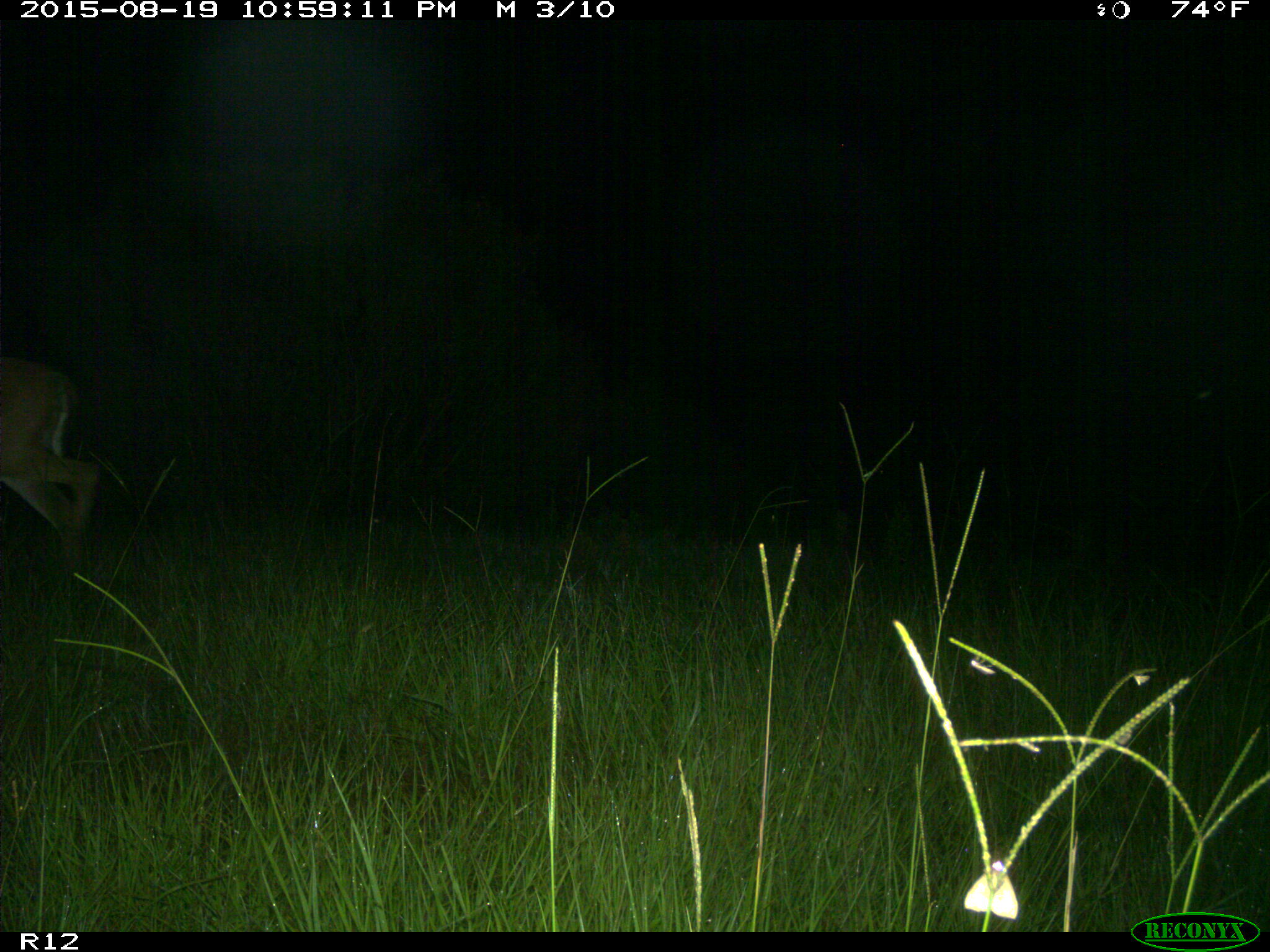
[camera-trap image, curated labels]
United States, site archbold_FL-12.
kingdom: Animalia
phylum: Chordata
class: Mammalia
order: Artiodactyla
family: Cervidae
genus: Odocoileus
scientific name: Odocoileus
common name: deer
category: unidentified deer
Unidentified deer (deer) (Odocoileus).